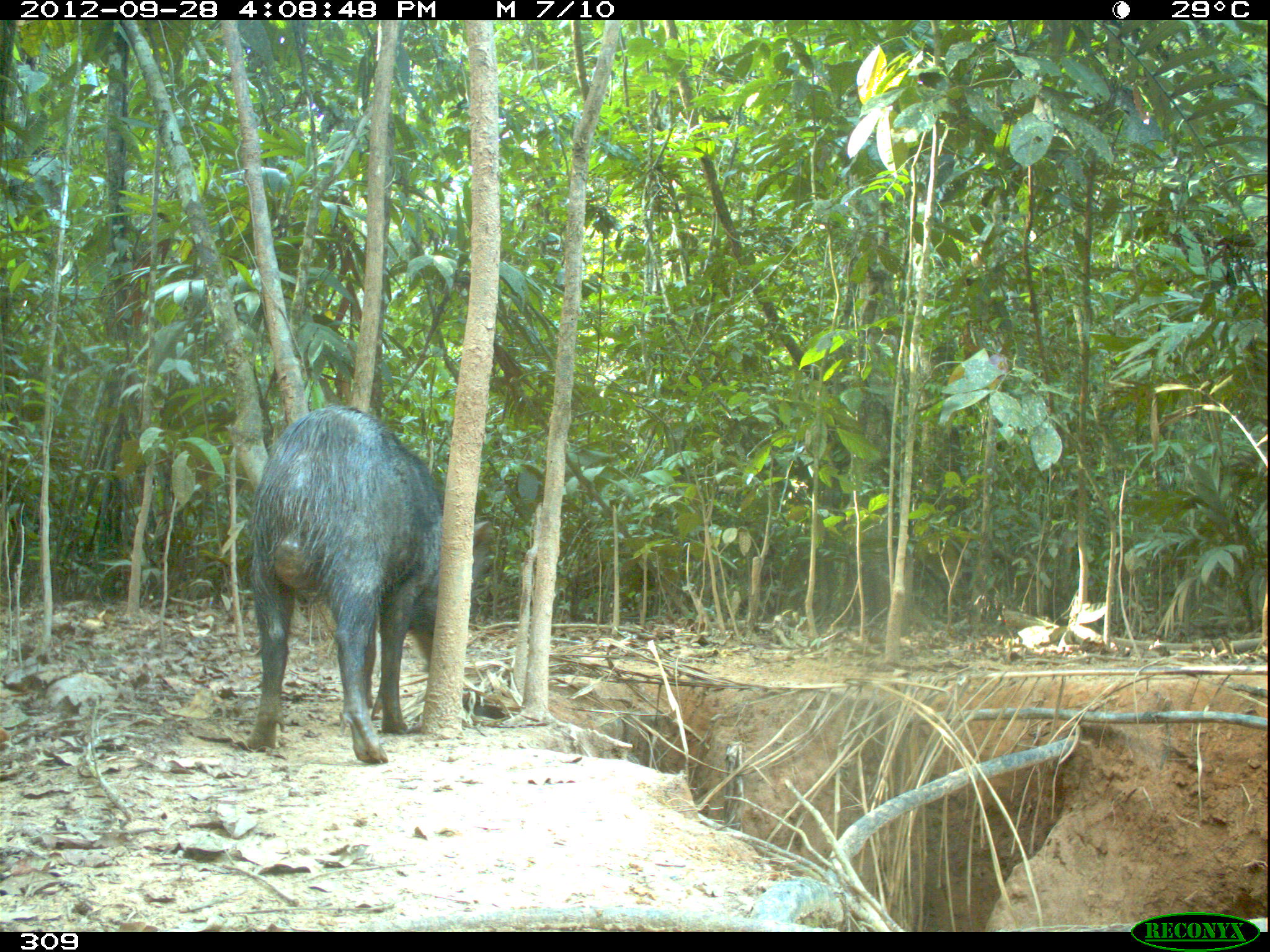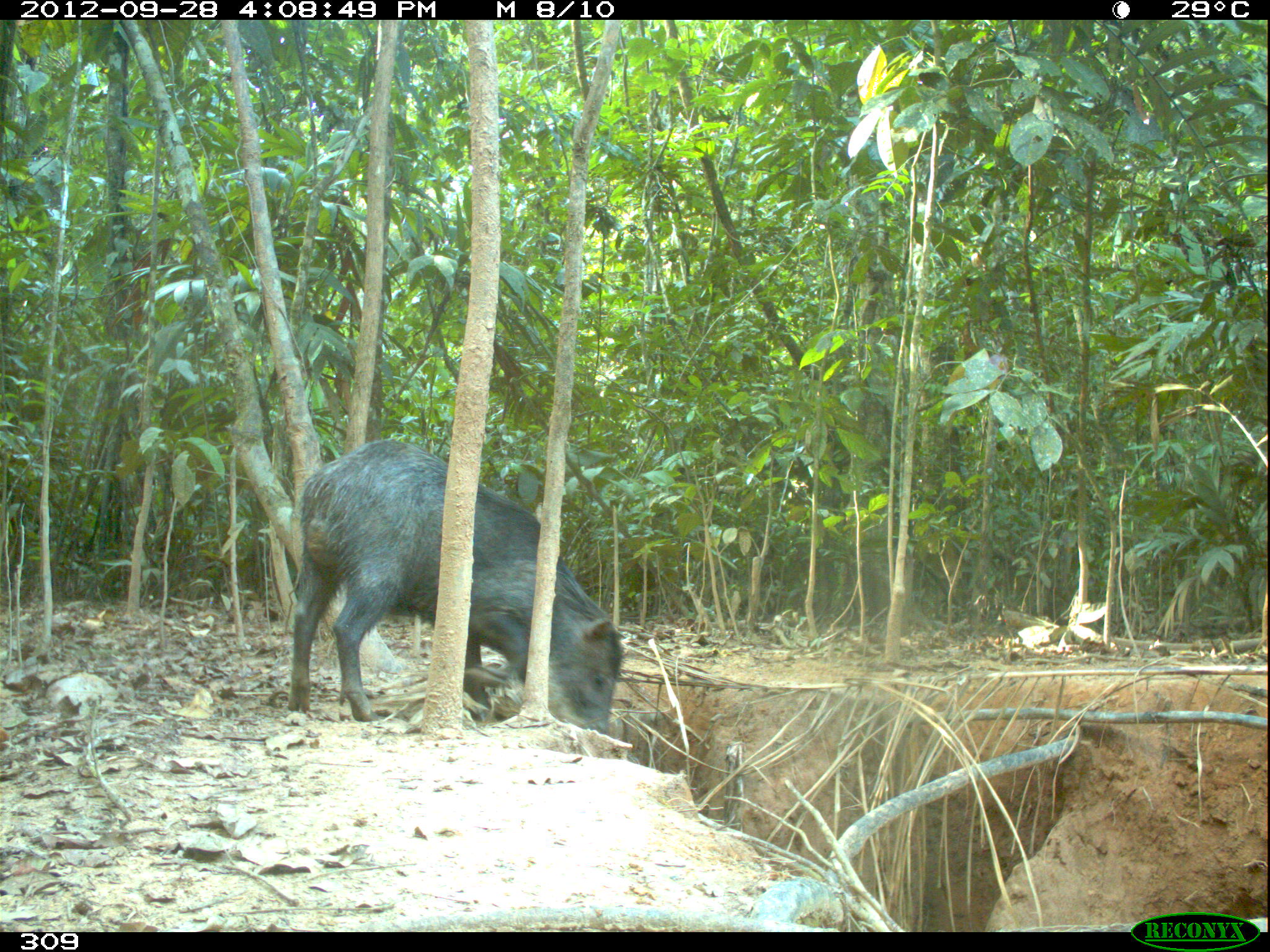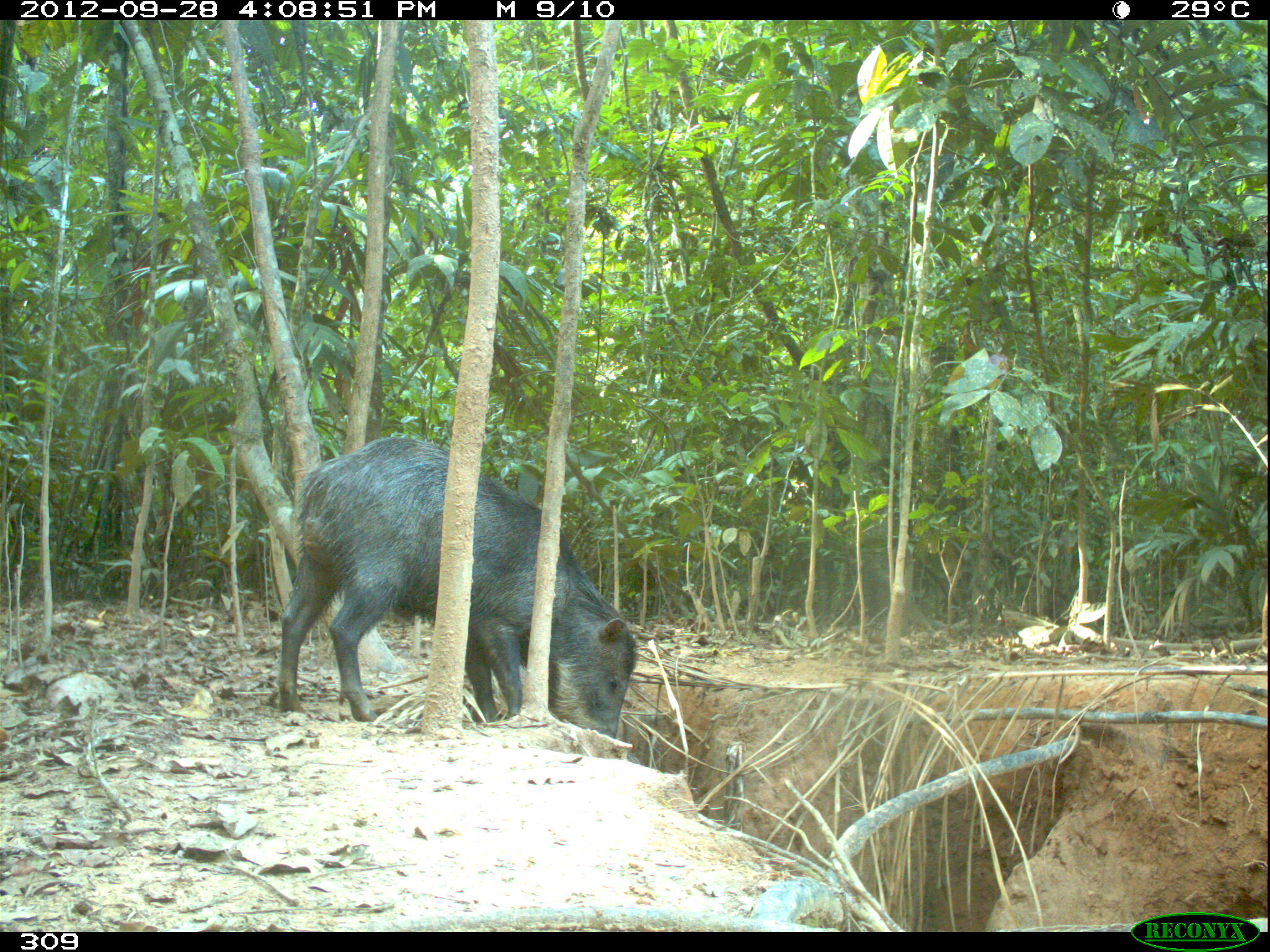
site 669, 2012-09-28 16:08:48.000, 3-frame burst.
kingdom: Animalia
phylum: Chordata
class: Mammalia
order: Artiodactyla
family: Tayassuidae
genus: Tayassu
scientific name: Tayassu pecari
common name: white-lipped peccary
Tayassu pecari (white-lipped peccary).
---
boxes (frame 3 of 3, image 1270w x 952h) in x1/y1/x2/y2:
tayassu pecari: 277/435/636/739